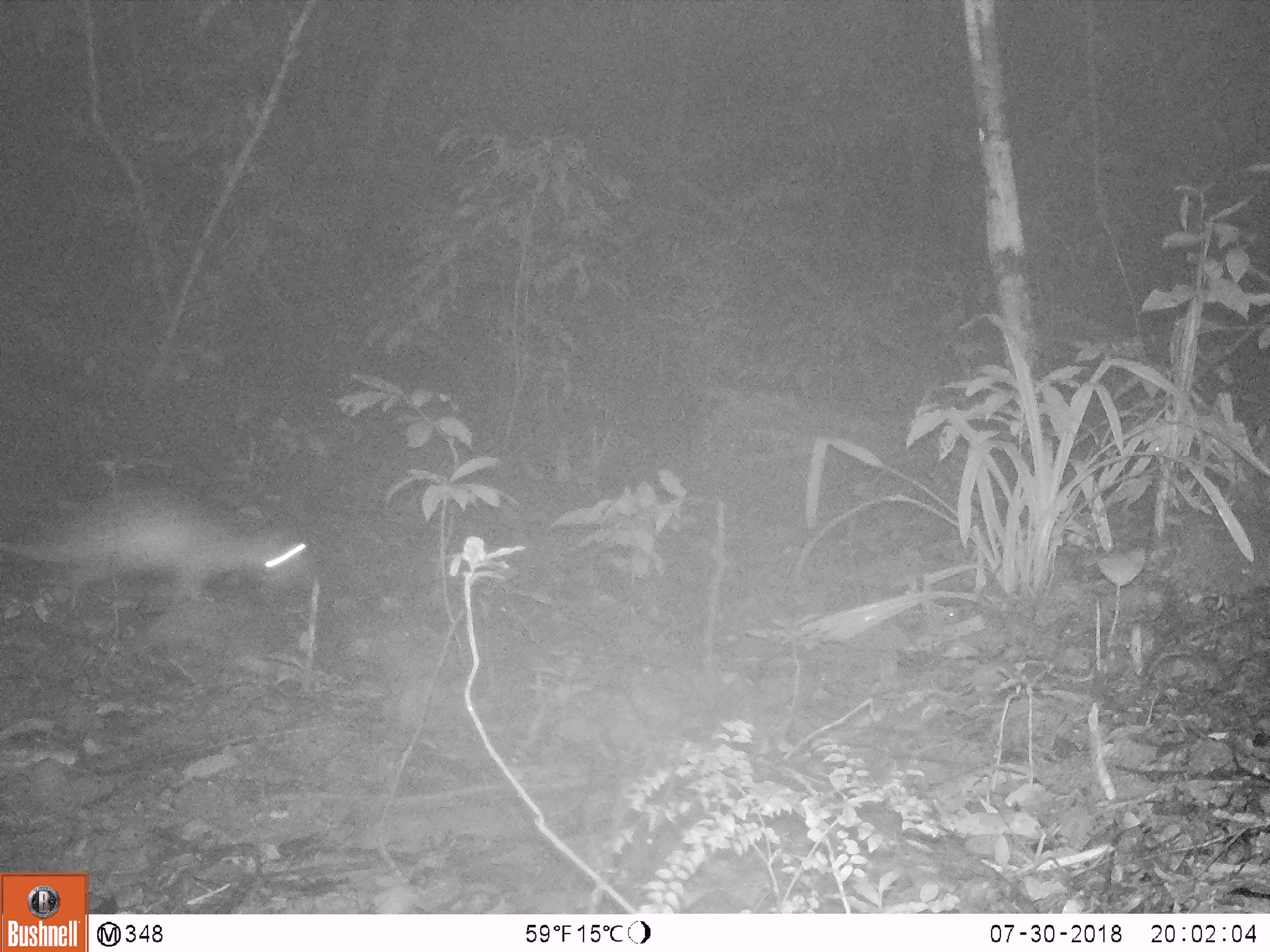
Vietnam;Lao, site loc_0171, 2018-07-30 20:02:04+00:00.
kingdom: Animalia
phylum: Chordata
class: Mammalia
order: Rodentia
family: Hystricidae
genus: Atherurus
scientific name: Atherurus macrourus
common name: asiatic brush-tailed porcupine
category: asiatic brush tailed porcupine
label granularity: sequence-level